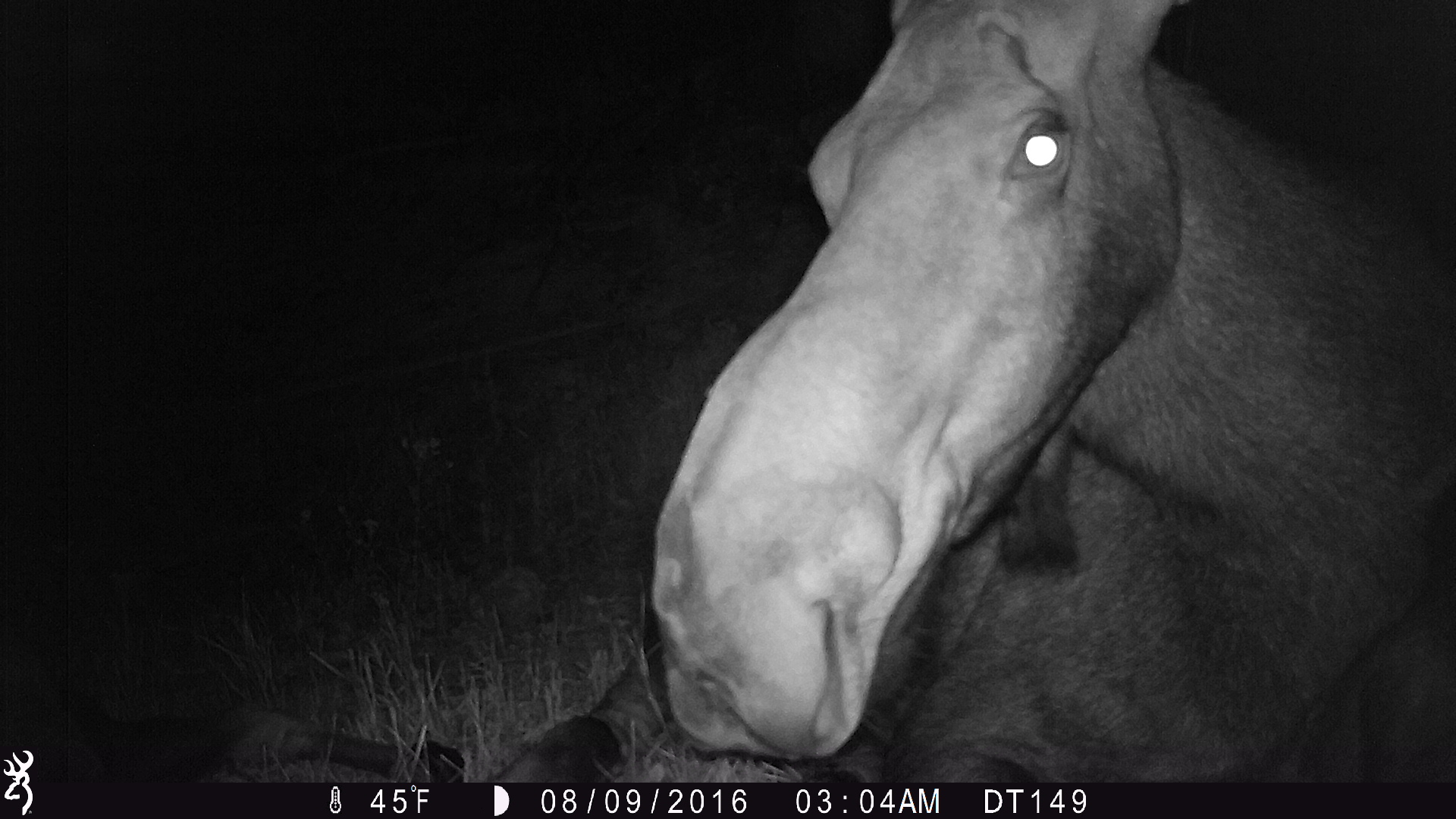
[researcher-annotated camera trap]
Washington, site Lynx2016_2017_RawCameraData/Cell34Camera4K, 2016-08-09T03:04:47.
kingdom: Animalia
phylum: Chordata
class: Mammalia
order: Artiodactyla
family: Cervidae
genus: Alces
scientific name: Alces alces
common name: moose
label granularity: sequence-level